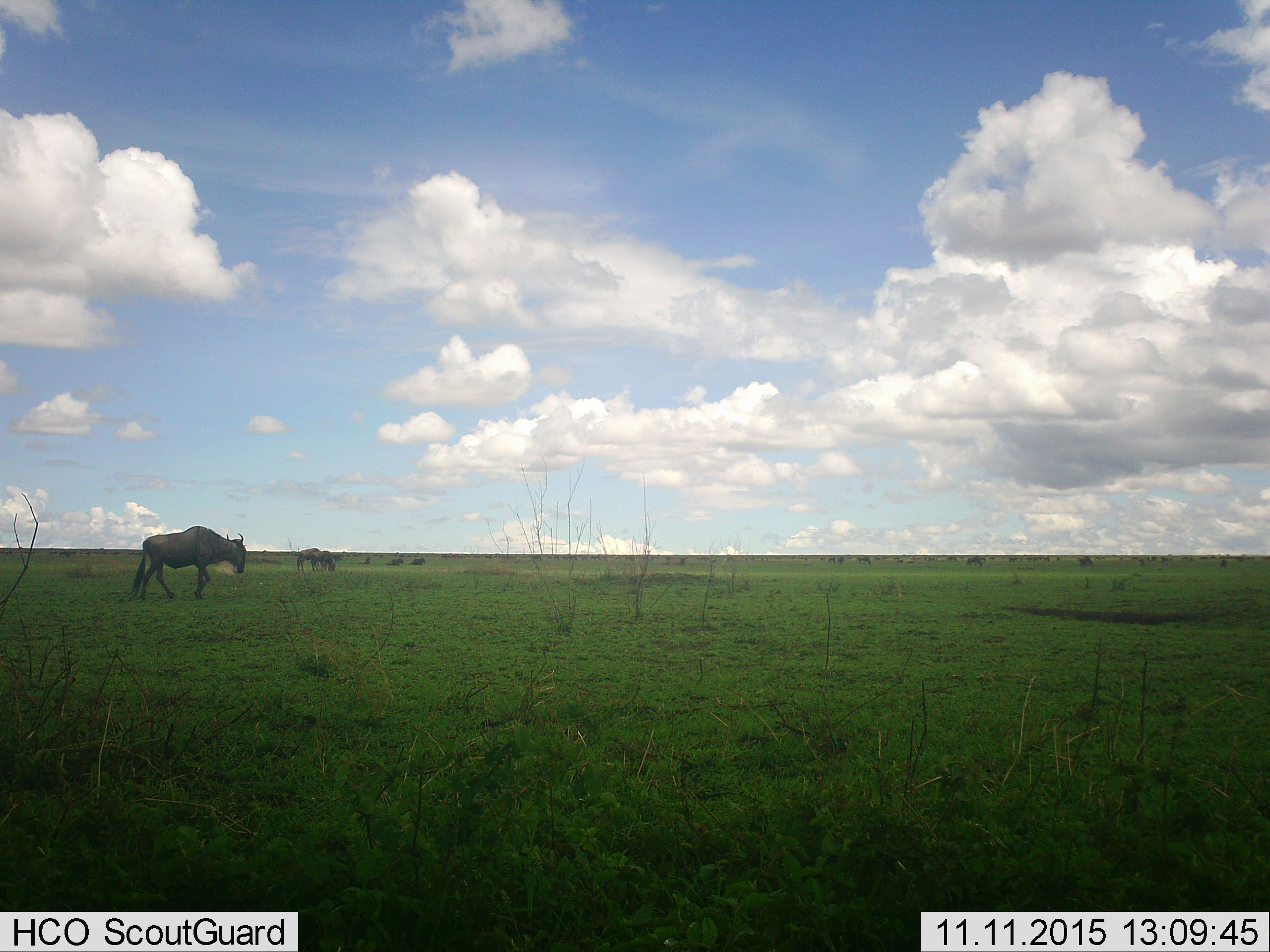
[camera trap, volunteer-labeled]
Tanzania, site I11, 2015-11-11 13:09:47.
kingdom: Animalia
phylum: Chordata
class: Mammalia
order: Artiodactyla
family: Bovidae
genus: Connochaetes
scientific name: Connochaetes taurinus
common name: blue wildebeest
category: wildebeest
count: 11-50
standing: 67%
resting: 22%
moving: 67%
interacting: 0%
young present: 0%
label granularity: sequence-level